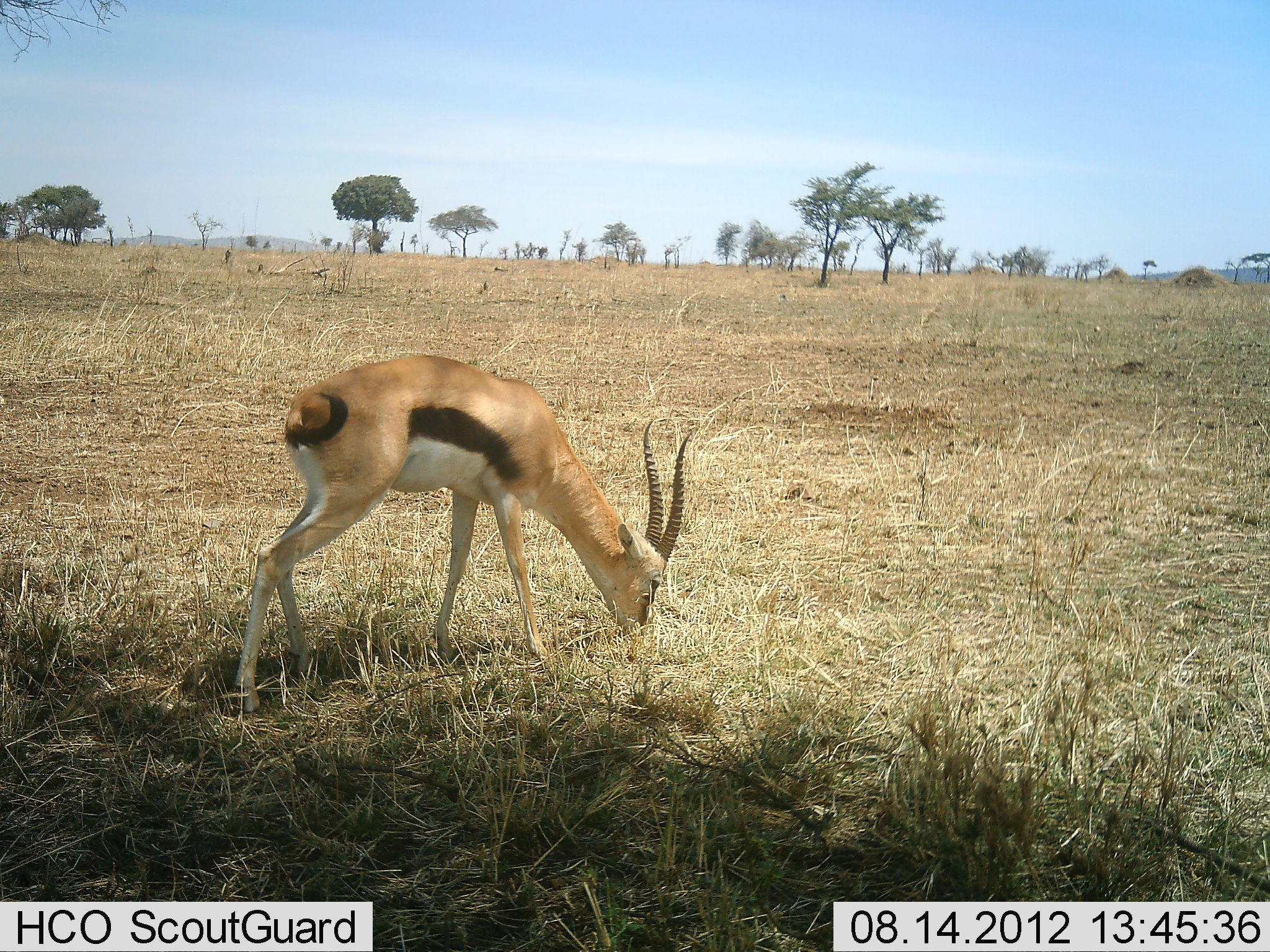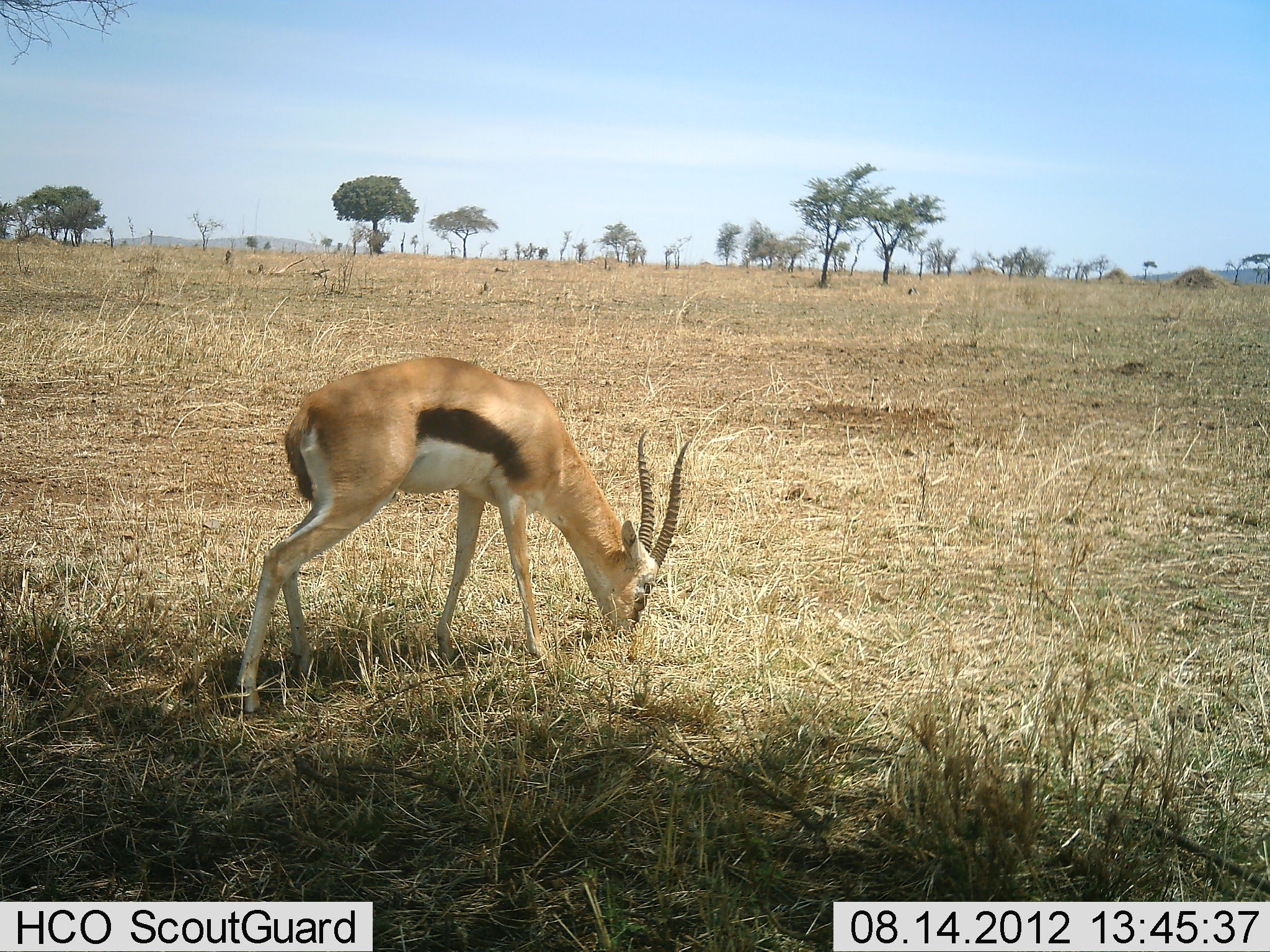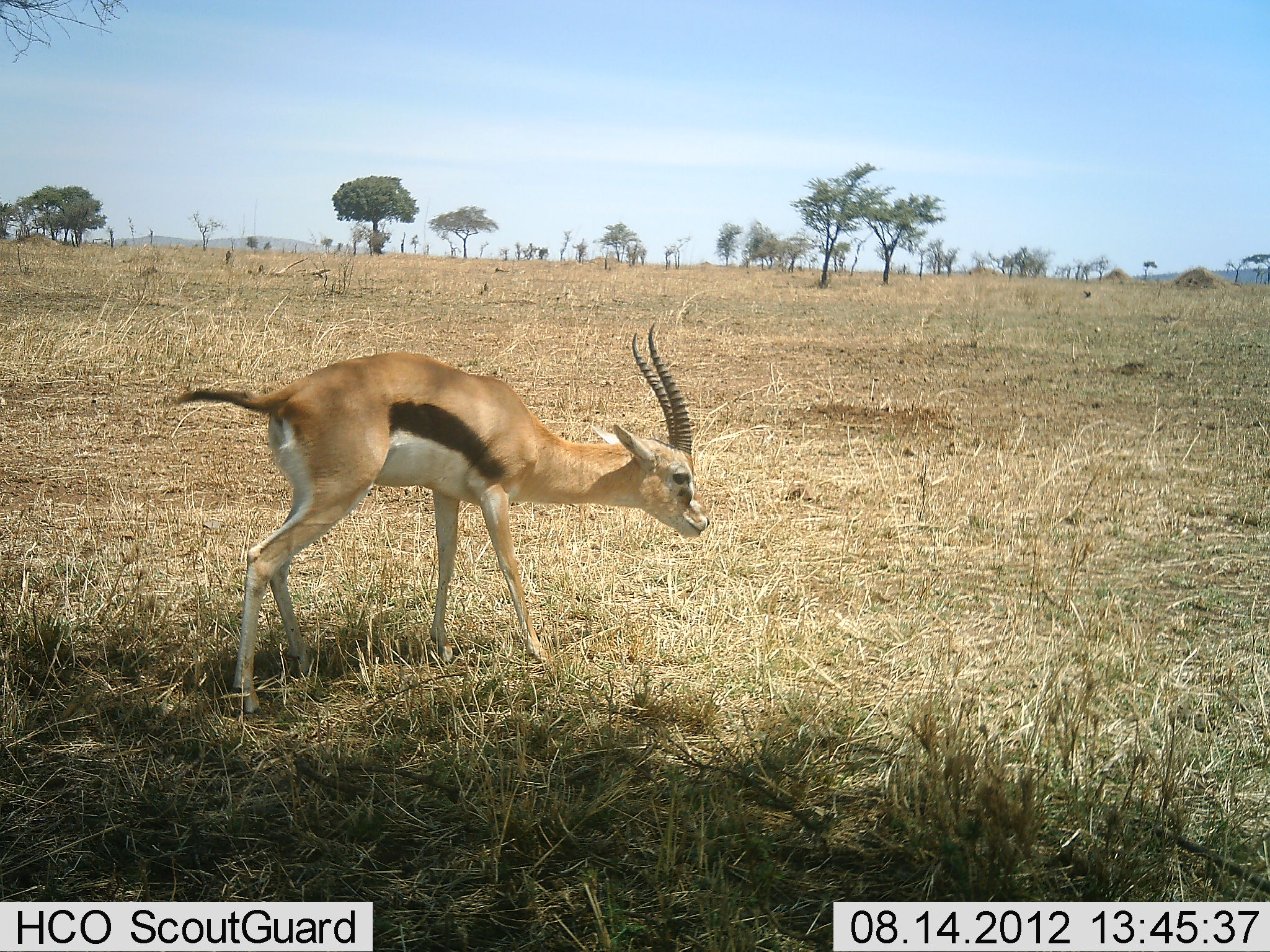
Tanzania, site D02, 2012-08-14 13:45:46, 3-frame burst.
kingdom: Animalia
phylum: Chordata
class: Mammalia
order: Artiodactyla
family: Bovidae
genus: Eudorcas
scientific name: Eudorcas thomsonii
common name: thomson's gazelle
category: gazellethomsons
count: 1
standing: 0%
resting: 0%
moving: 0%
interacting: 0%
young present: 0%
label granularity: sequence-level